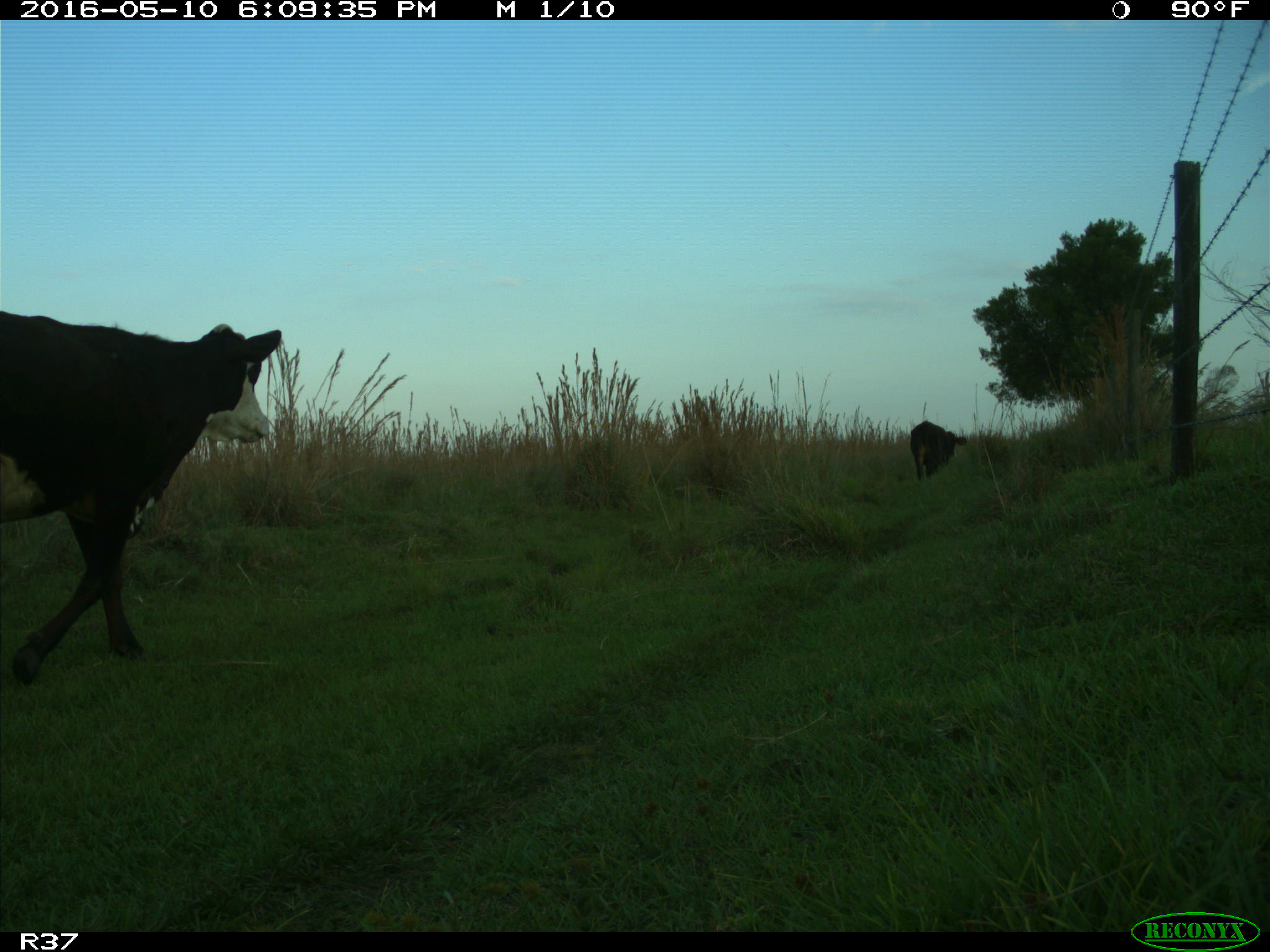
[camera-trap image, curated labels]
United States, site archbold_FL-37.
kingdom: Animalia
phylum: Chordata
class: Mammalia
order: Artiodactyla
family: Bovidae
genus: Bos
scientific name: Bos taurus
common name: domestic cow